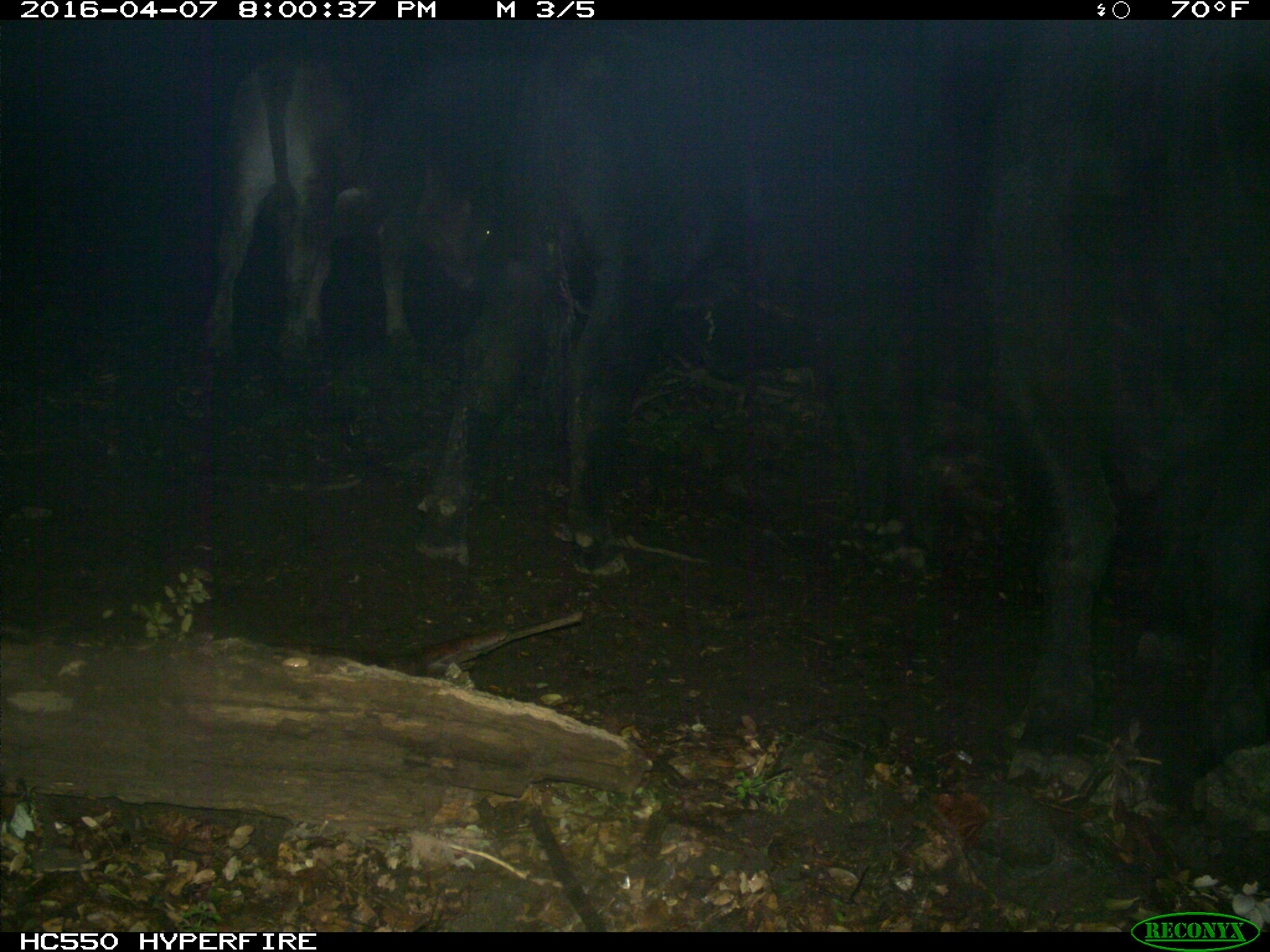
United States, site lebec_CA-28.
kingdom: Animalia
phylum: Chordata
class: Mammalia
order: Artiodactyla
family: Bovidae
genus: Bos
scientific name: Bos taurus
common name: domestic cow